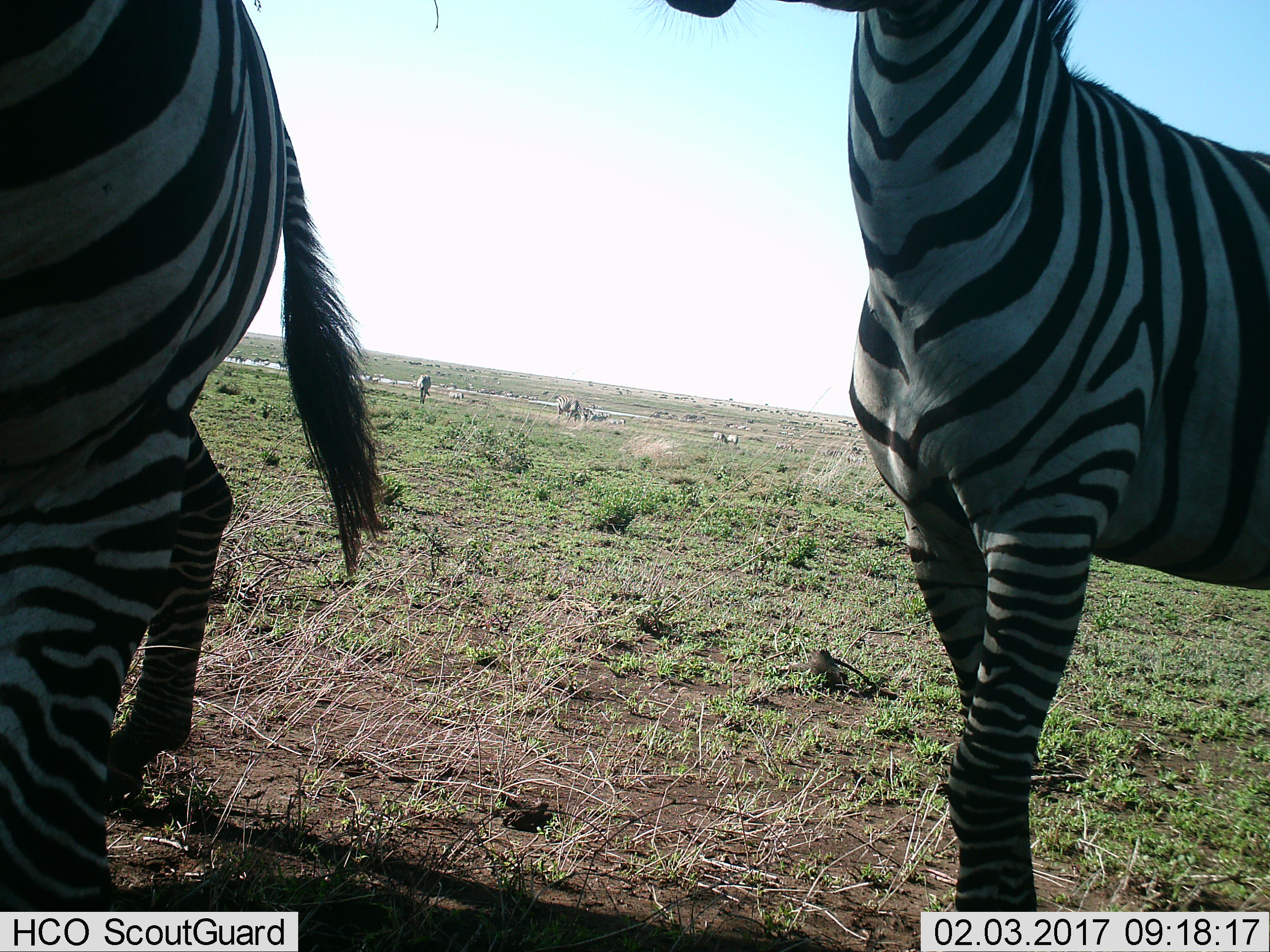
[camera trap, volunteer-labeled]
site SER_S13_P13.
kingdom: Animalia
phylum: Chordata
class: Mammalia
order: Perissodactyla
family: Equidae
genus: Equus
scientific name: Equus quagga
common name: plains zebra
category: zebraplains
Zebraplains (plains zebra) (Equus quagga), count 11-50. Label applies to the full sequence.